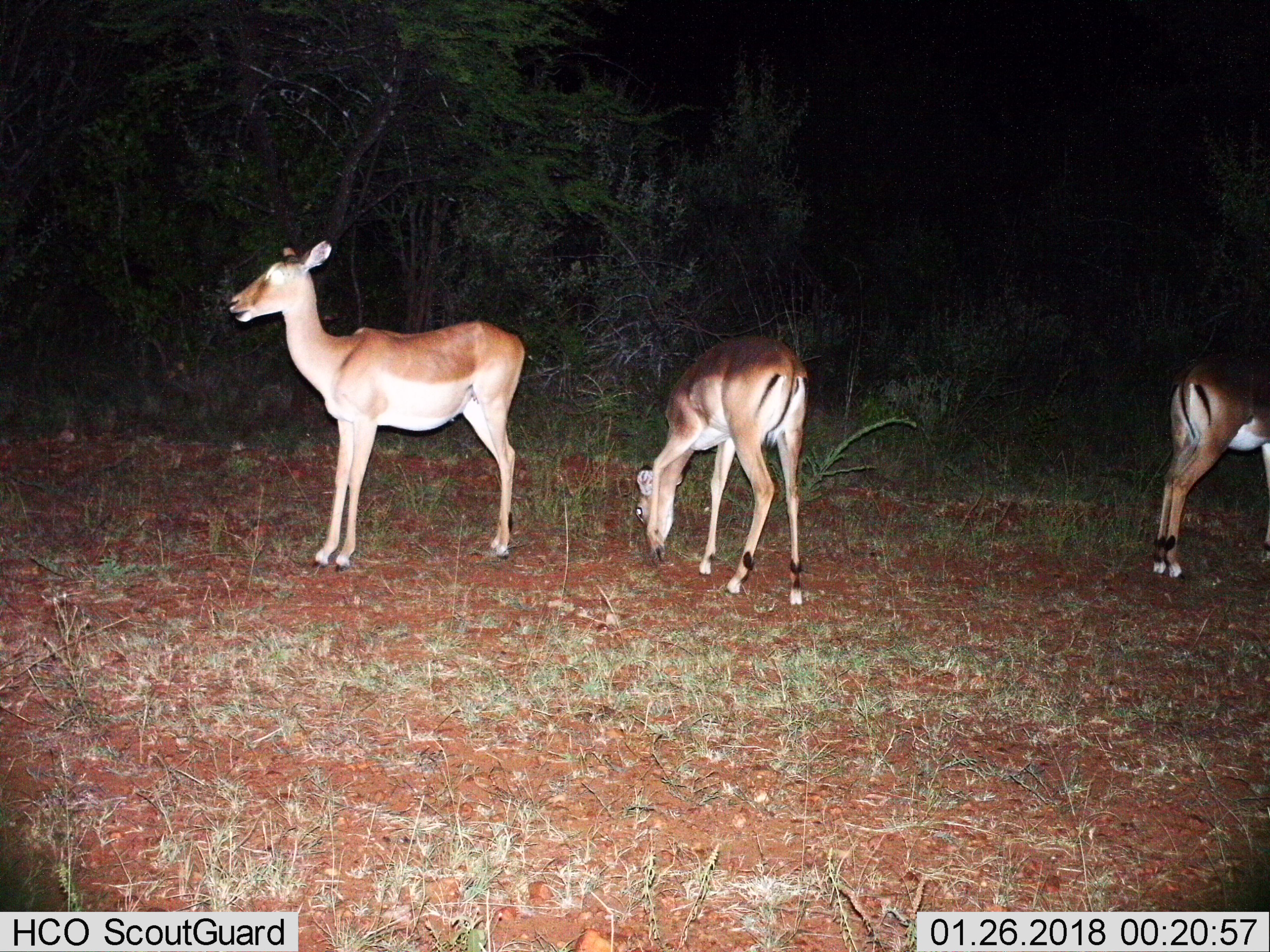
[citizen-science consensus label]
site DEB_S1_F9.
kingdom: Animalia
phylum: Chordata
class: Mammalia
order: Artiodactyla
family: Bovidae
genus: Aepyceros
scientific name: Aepyceros melampus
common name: impala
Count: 3.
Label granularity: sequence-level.